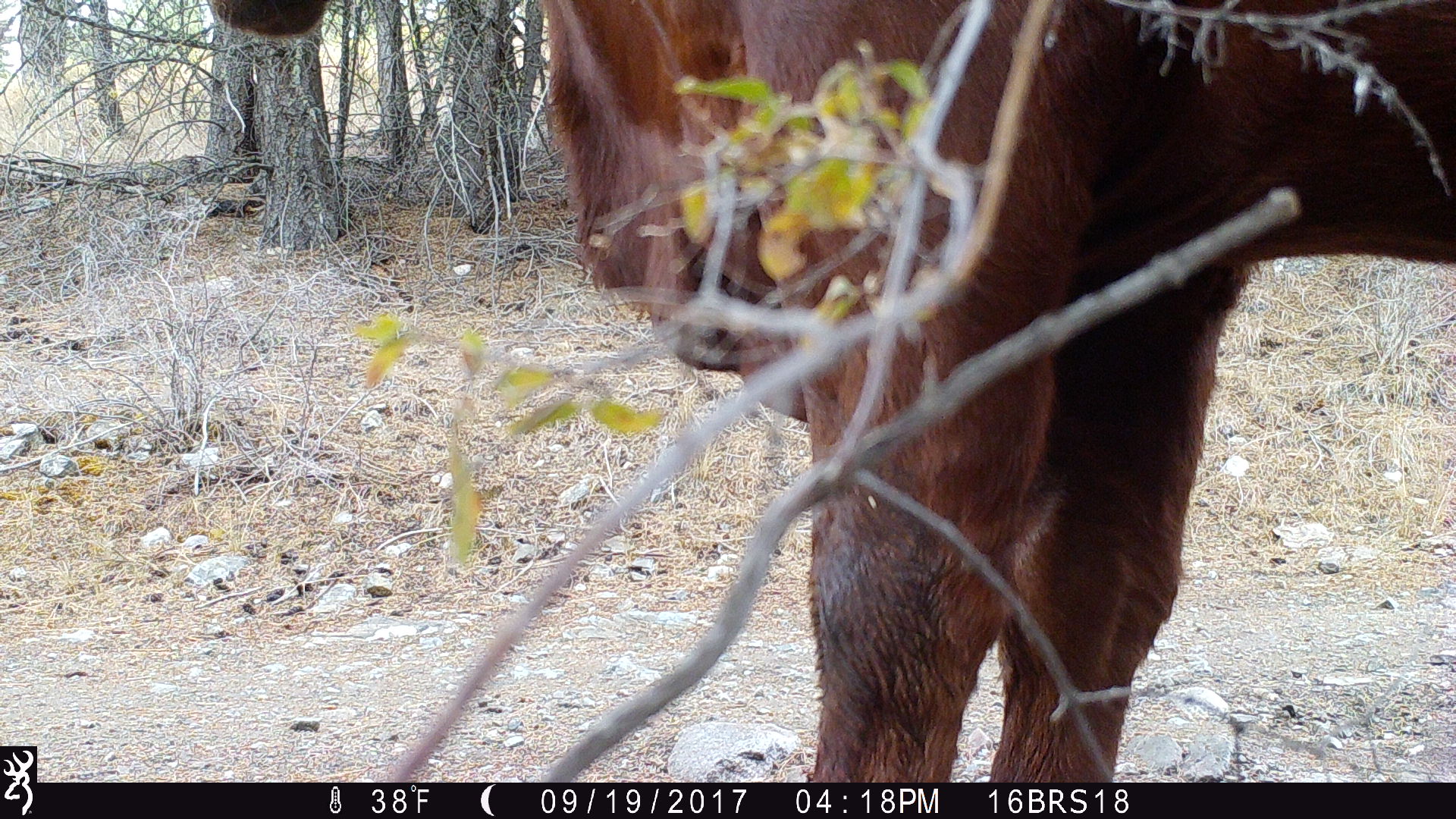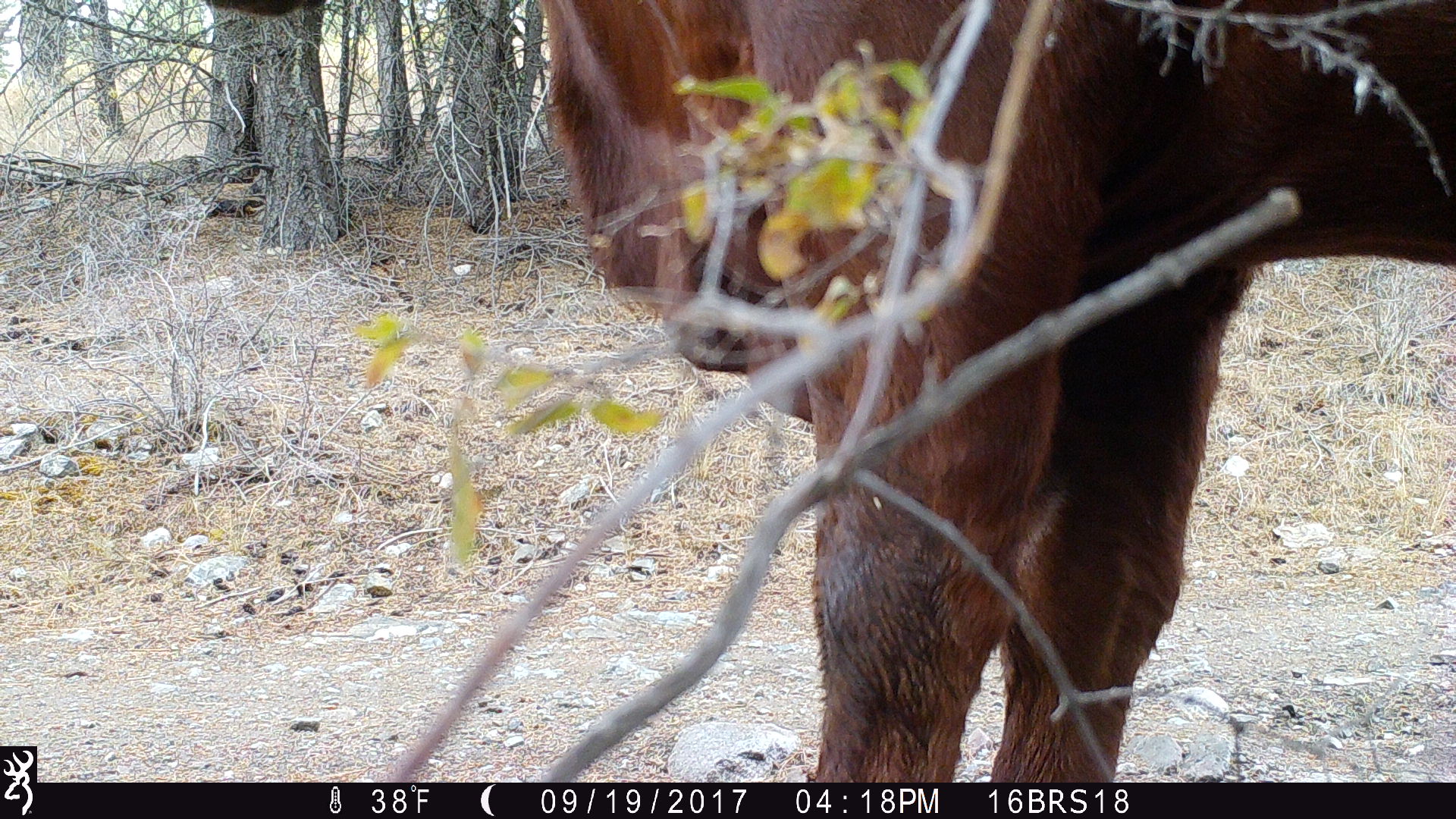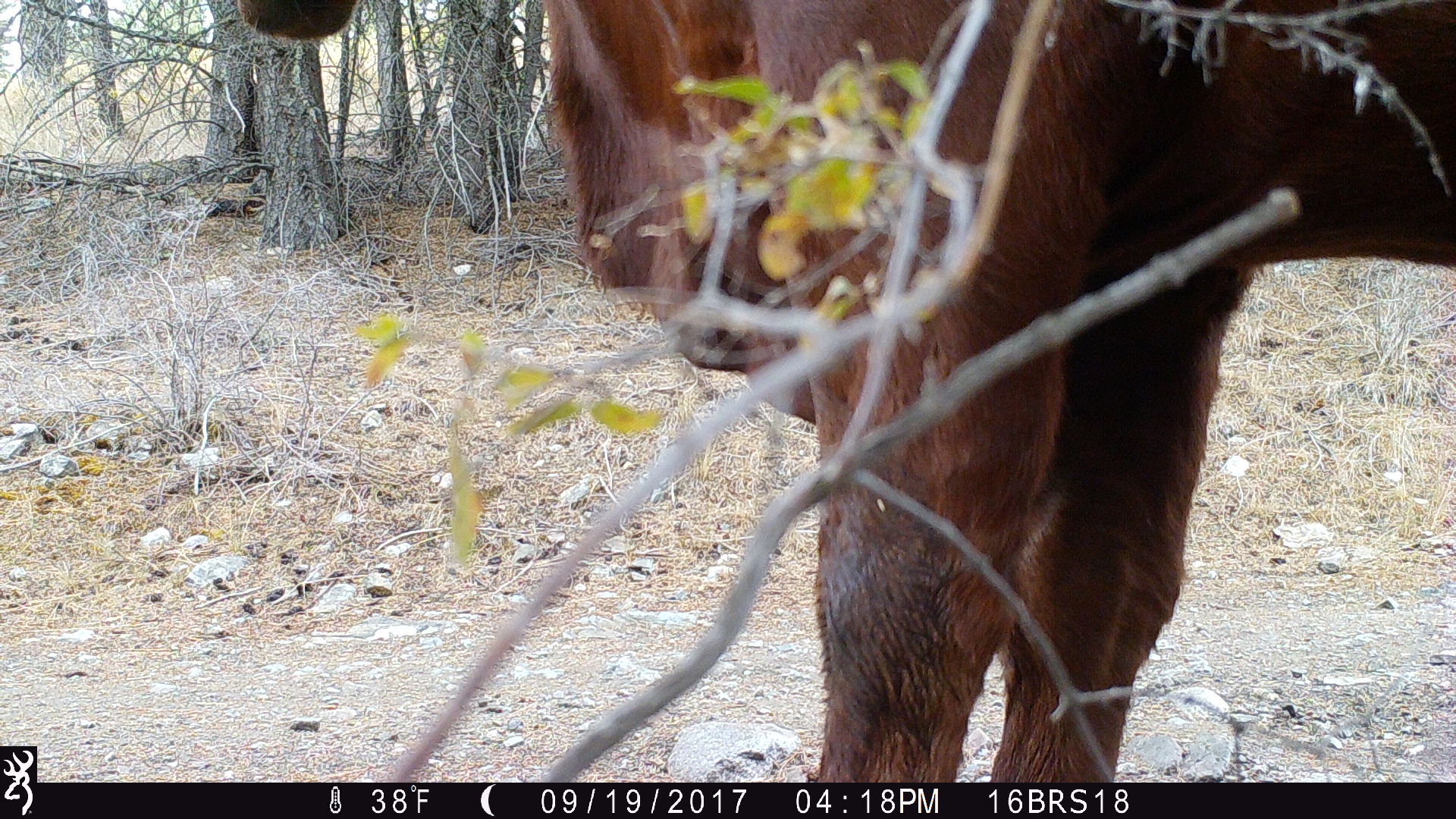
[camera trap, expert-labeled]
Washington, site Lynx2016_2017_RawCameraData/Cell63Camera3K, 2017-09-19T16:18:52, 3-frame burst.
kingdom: Animalia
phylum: Chordata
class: Mammalia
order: Artiodactyla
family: Bovidae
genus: Bos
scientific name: Bos taurus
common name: domestic cattle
Domestic cattle (Bos taurus). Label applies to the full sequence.